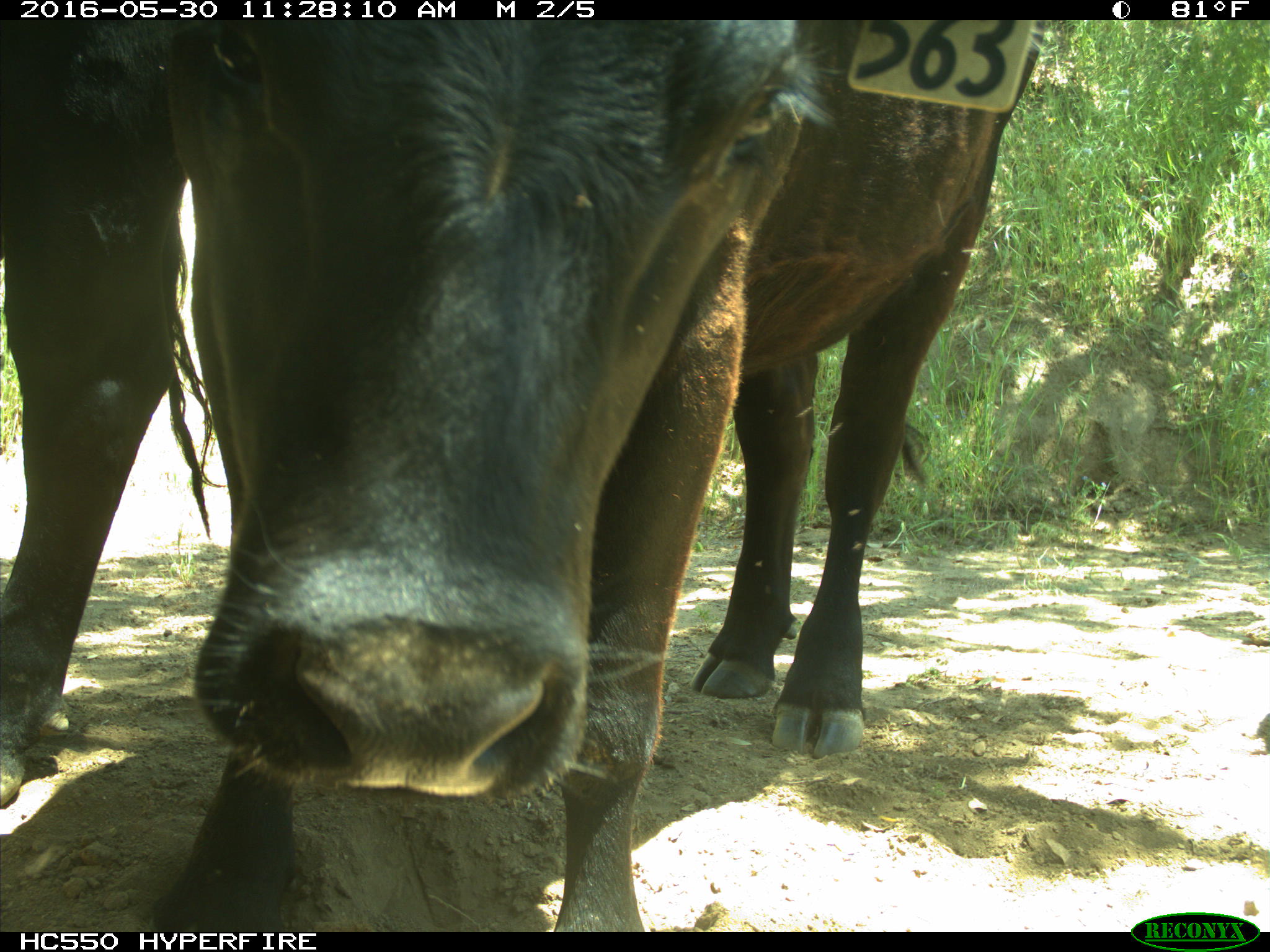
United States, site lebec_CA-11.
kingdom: Animalia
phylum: Chordata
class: Mammalia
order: Artiodactyla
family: Bovidae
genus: Bos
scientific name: Bos taurus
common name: domestic cow